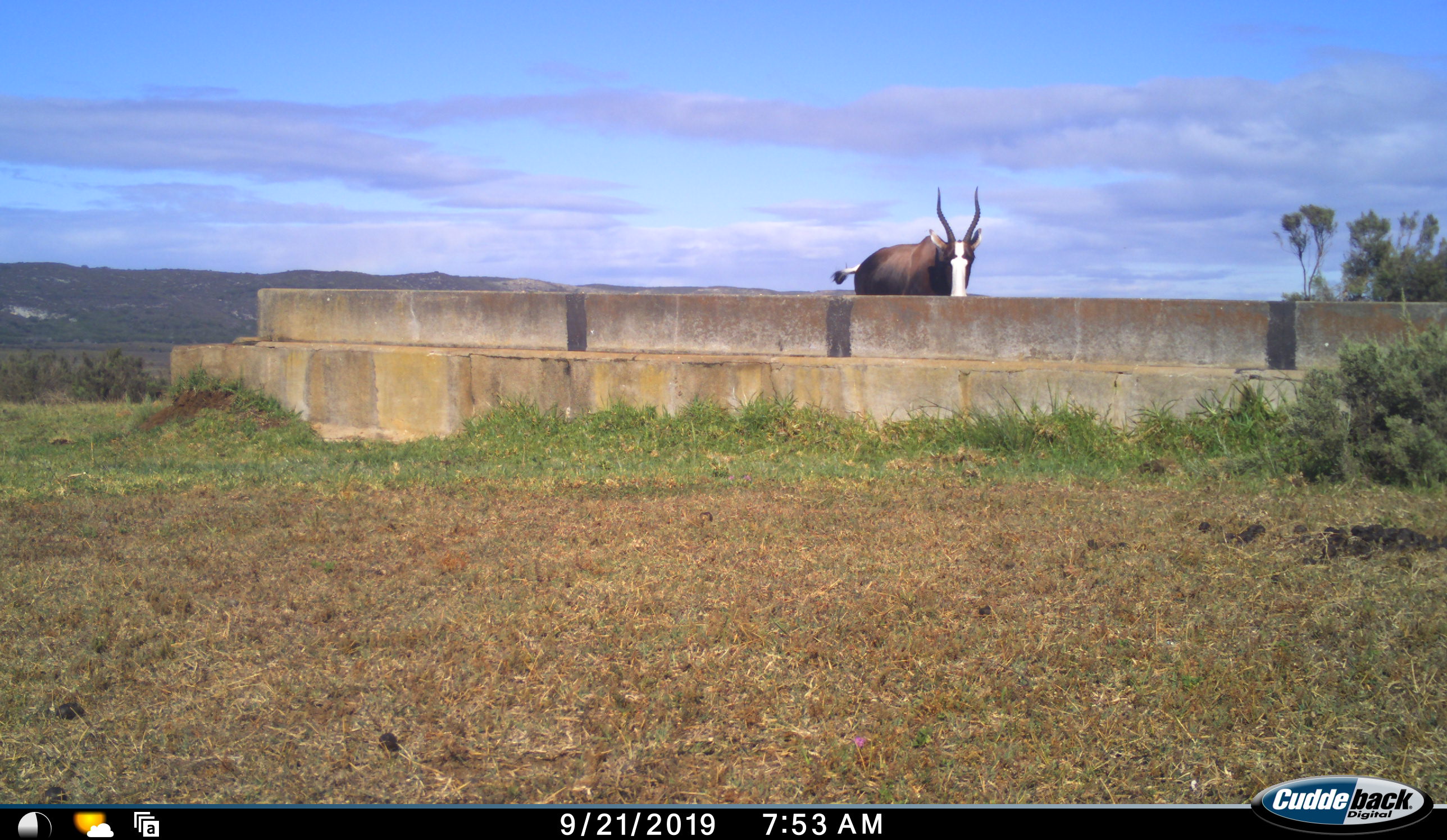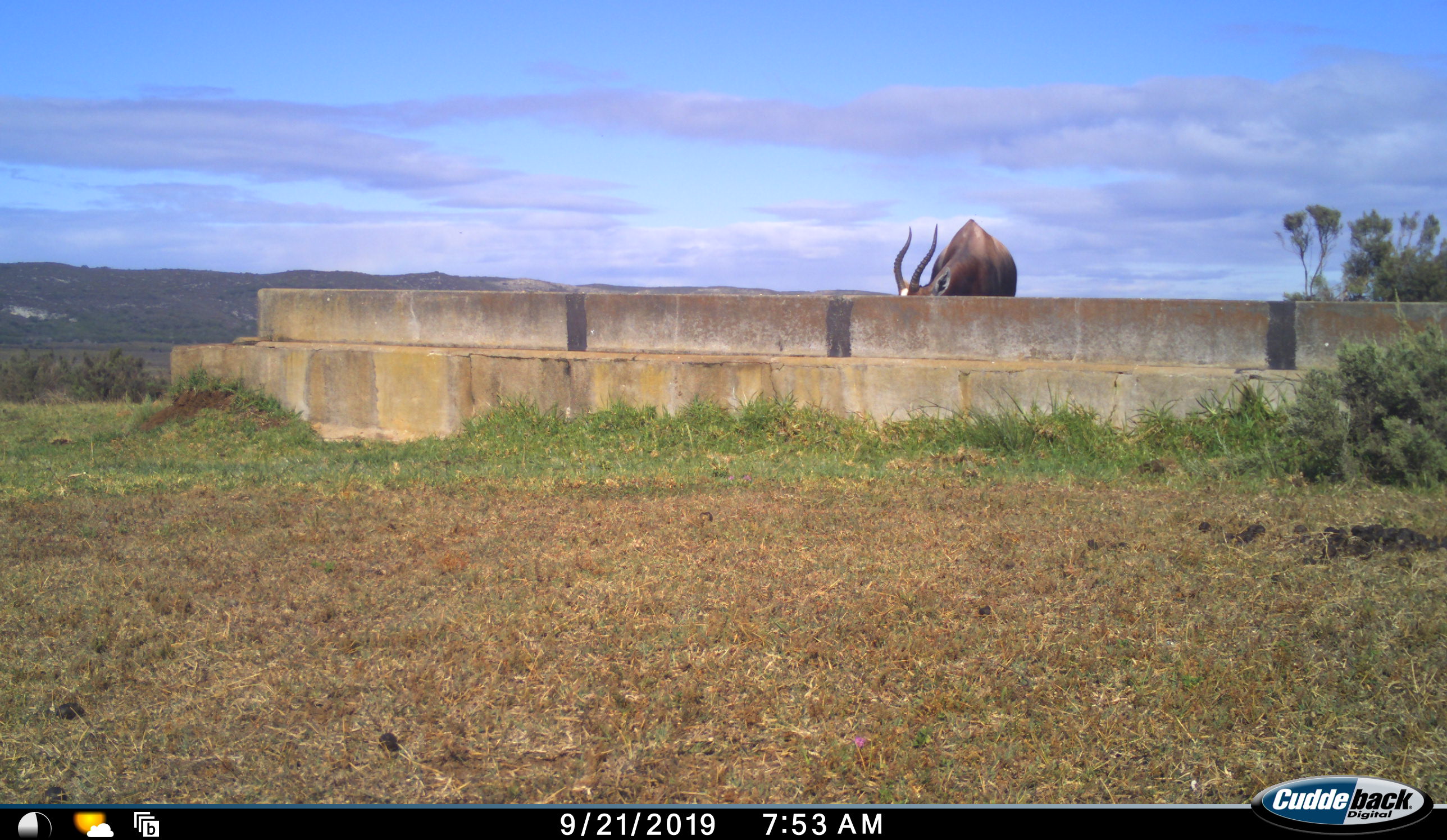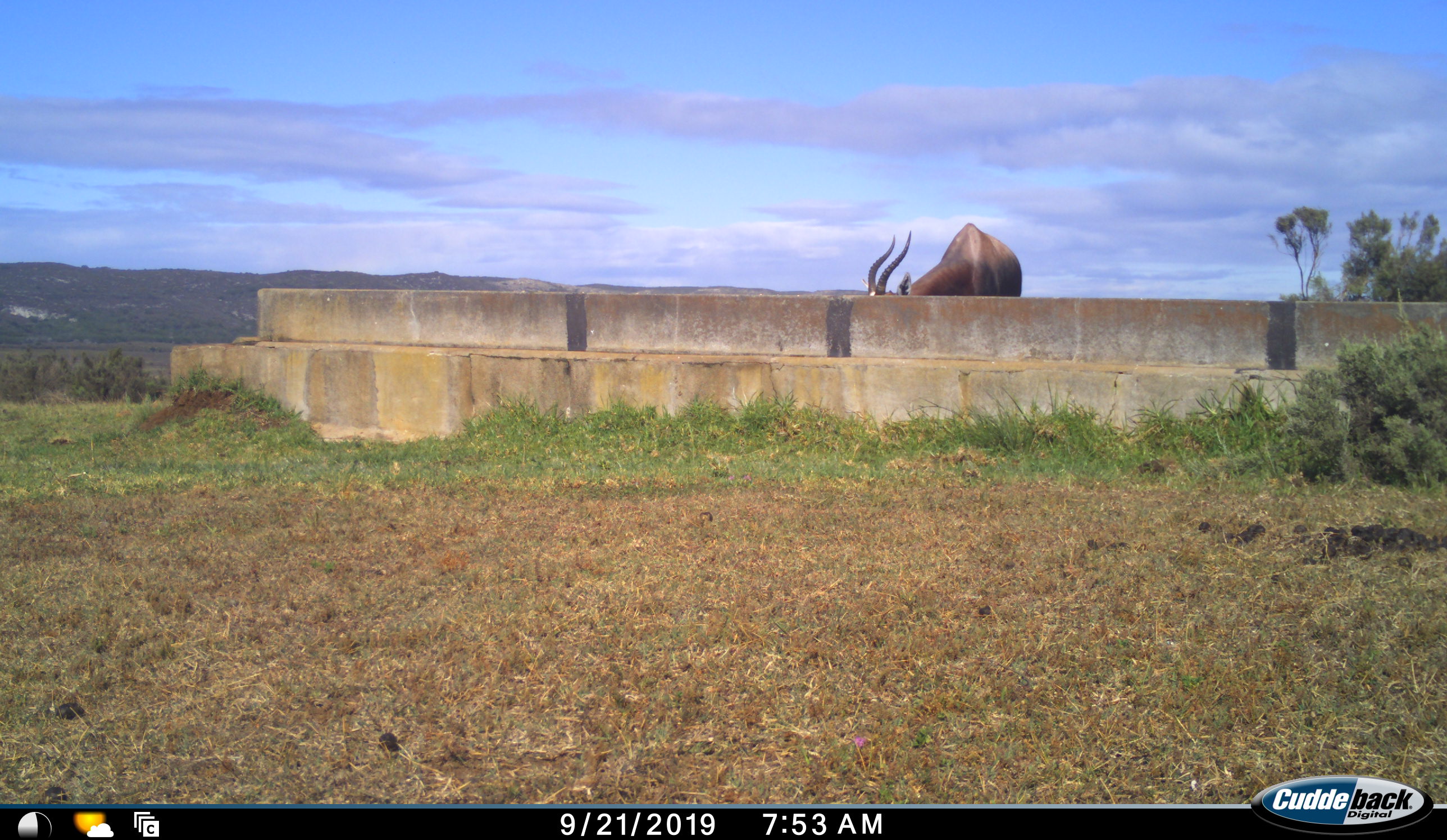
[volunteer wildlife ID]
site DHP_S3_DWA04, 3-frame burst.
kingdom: Animalia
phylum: Chordata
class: Mammalia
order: Artiodactyla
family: Bovidae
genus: Damaliscus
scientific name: Damaliscus pygargus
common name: bontebok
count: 1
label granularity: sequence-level